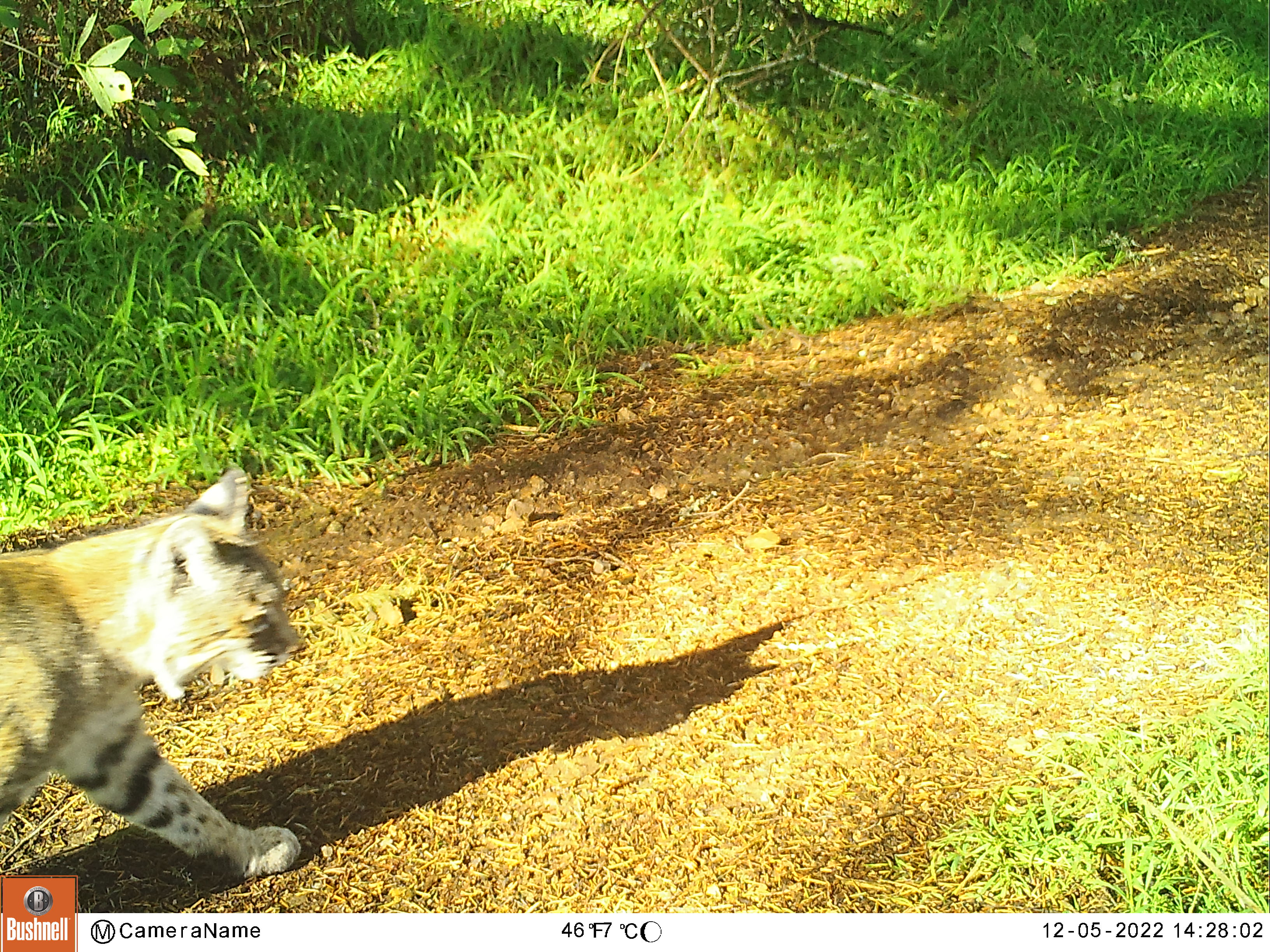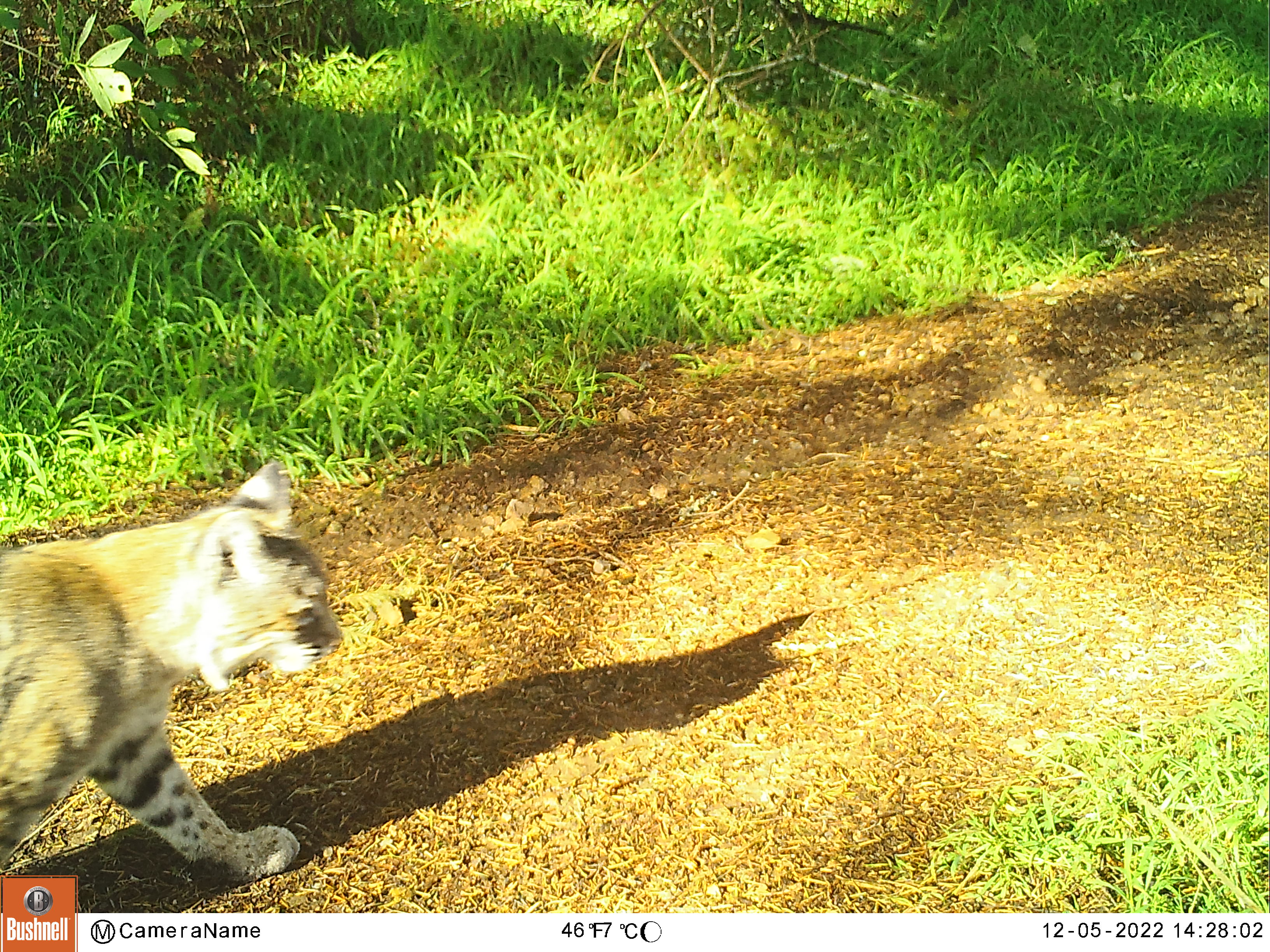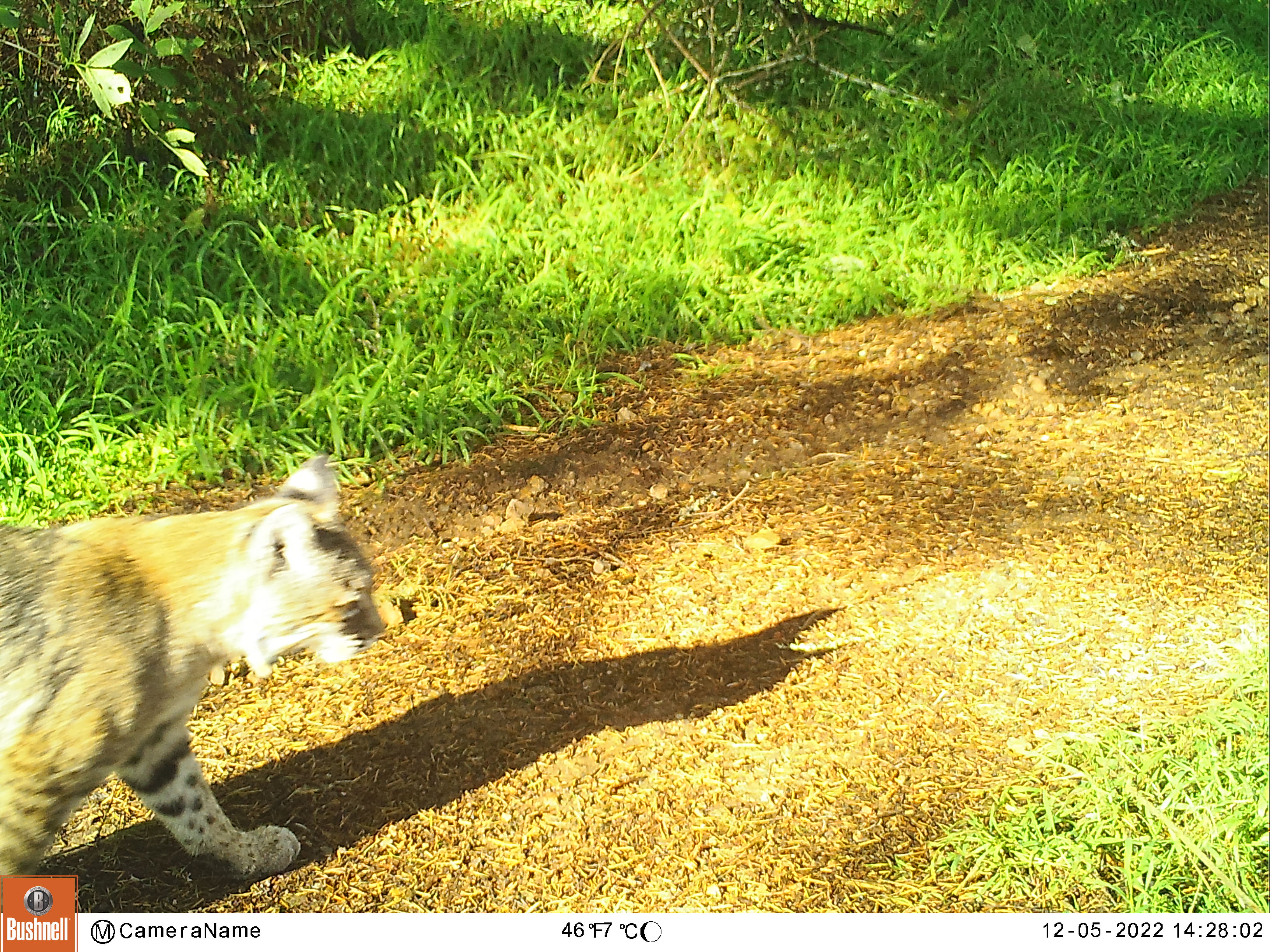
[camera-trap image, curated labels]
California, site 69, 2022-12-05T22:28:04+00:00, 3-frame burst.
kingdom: Animalia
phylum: Chordata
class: Mammalia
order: Carnivora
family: Felidae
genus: Lynx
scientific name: Lynx rufus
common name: bobcat